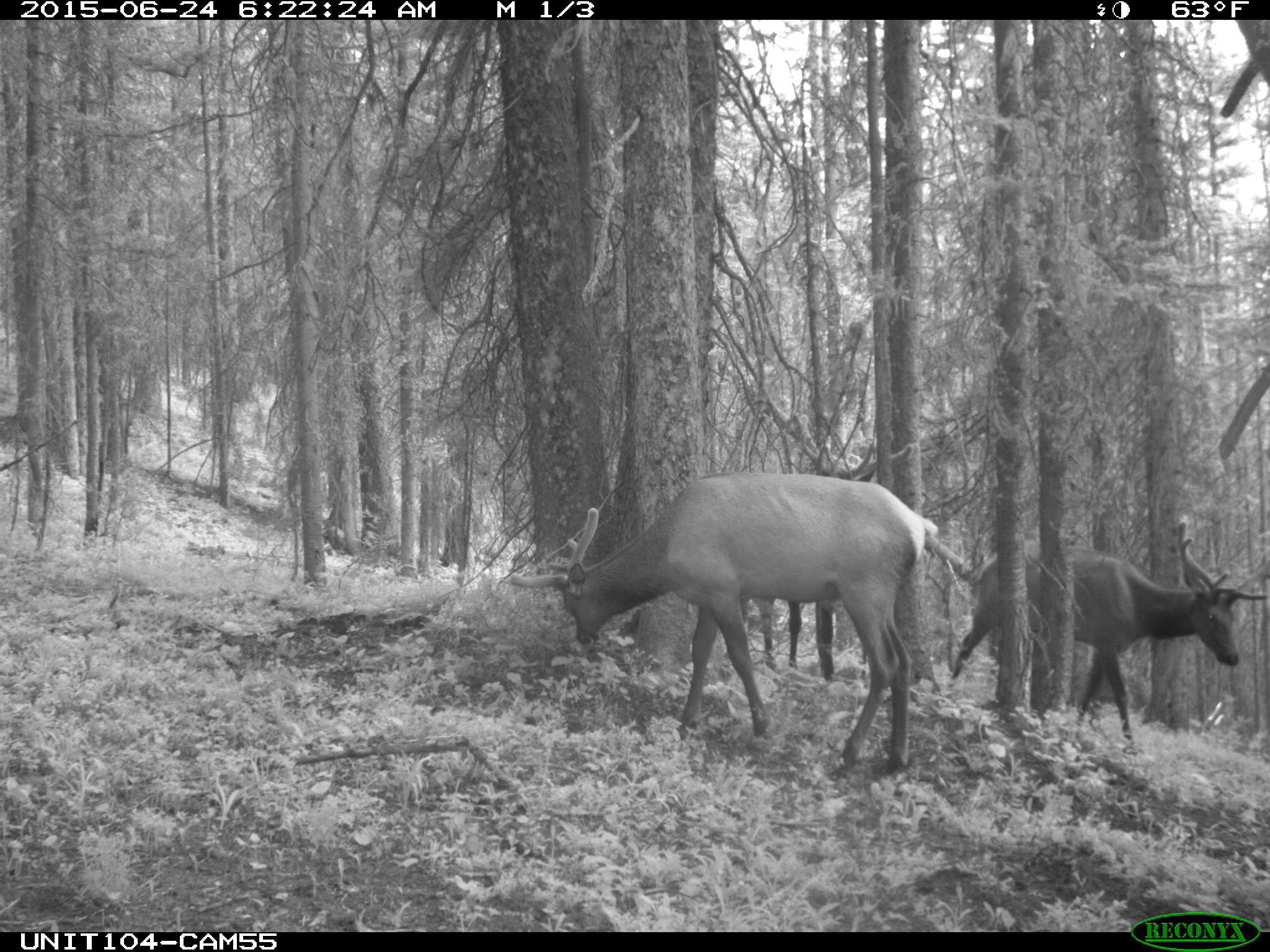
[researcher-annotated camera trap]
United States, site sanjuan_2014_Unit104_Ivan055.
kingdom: Animalia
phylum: Chordata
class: Mammalia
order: Artiodactyla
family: Cervidae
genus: Cervus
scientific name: Cervus elaphus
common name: red deer